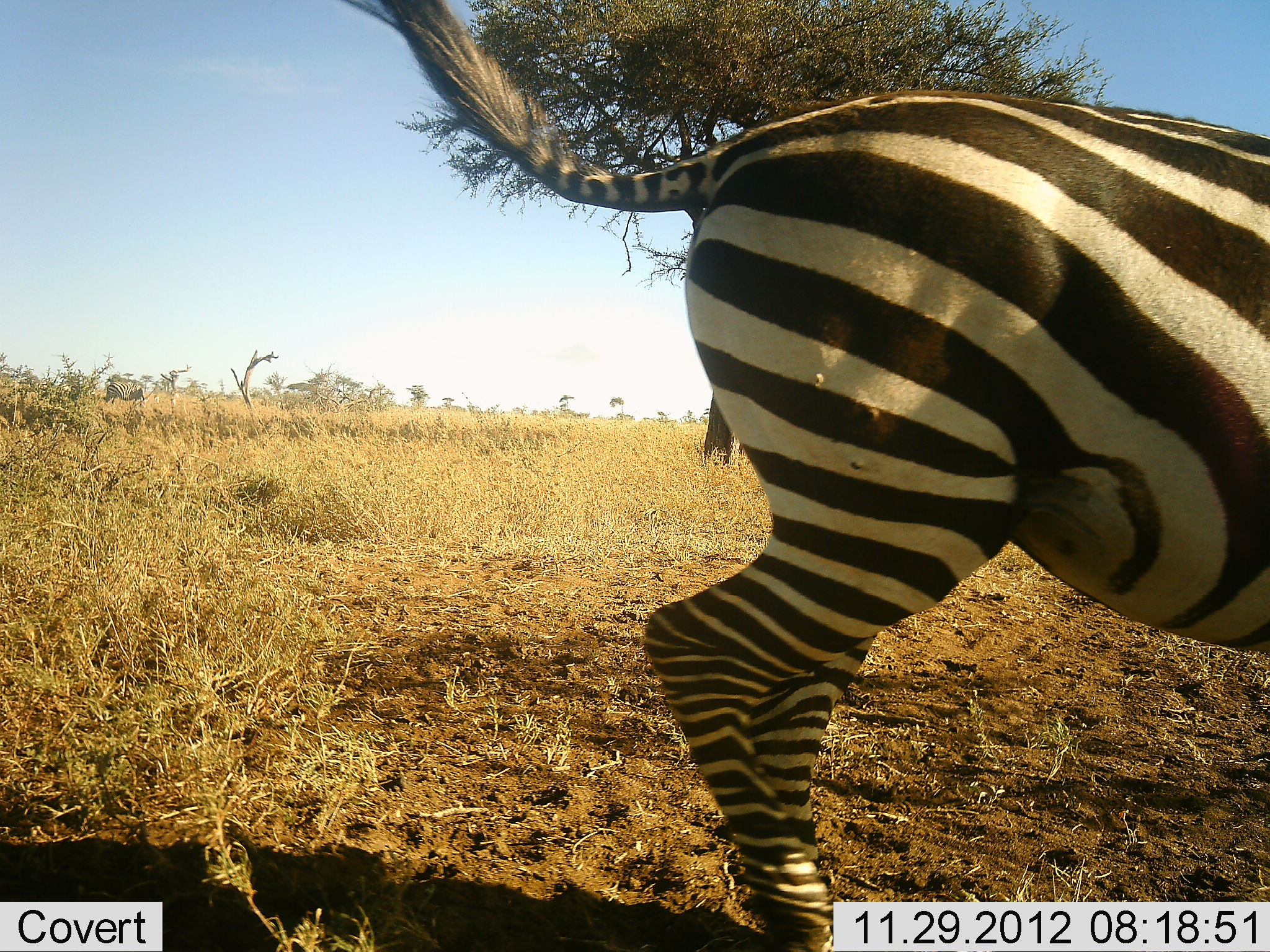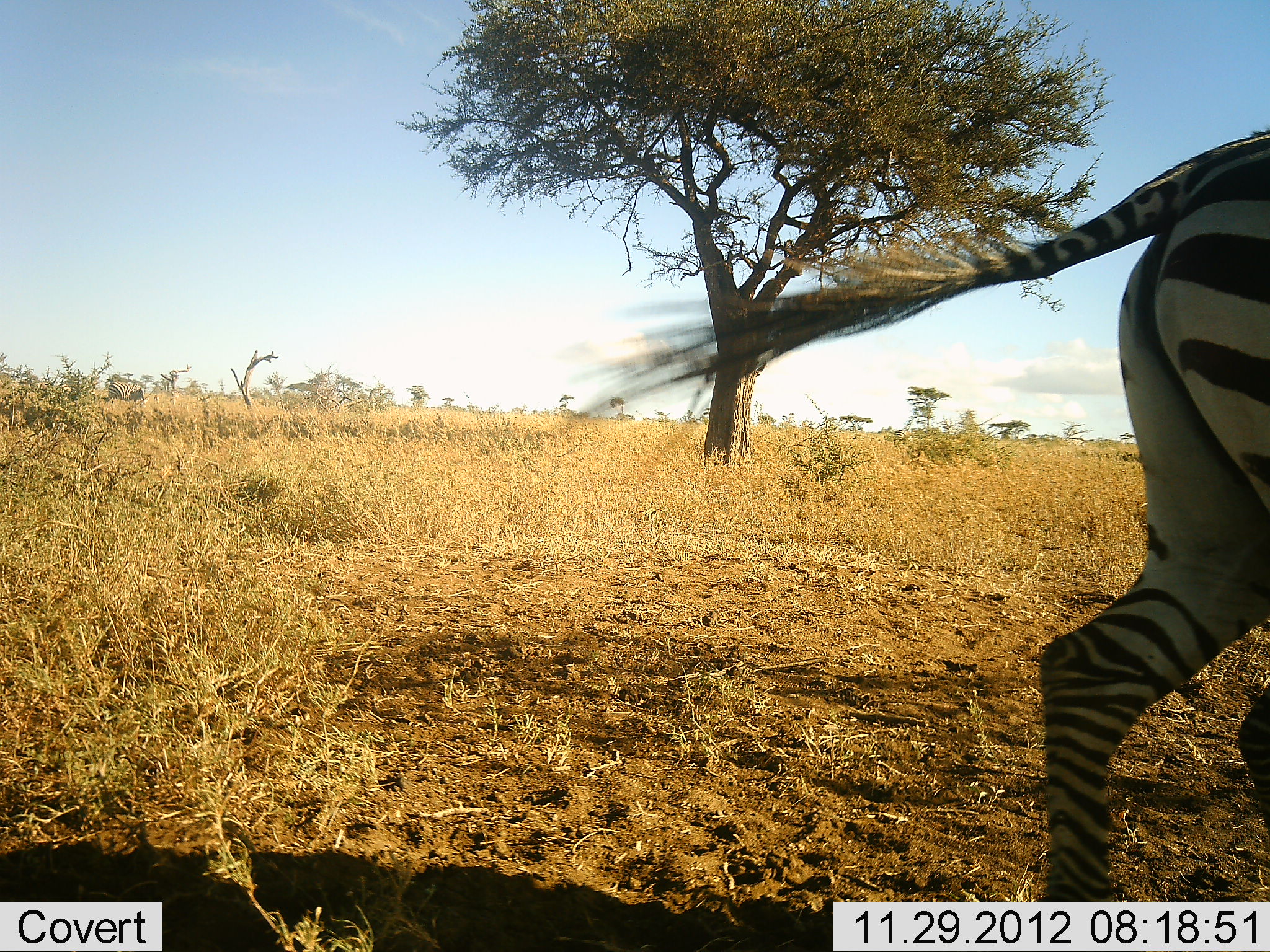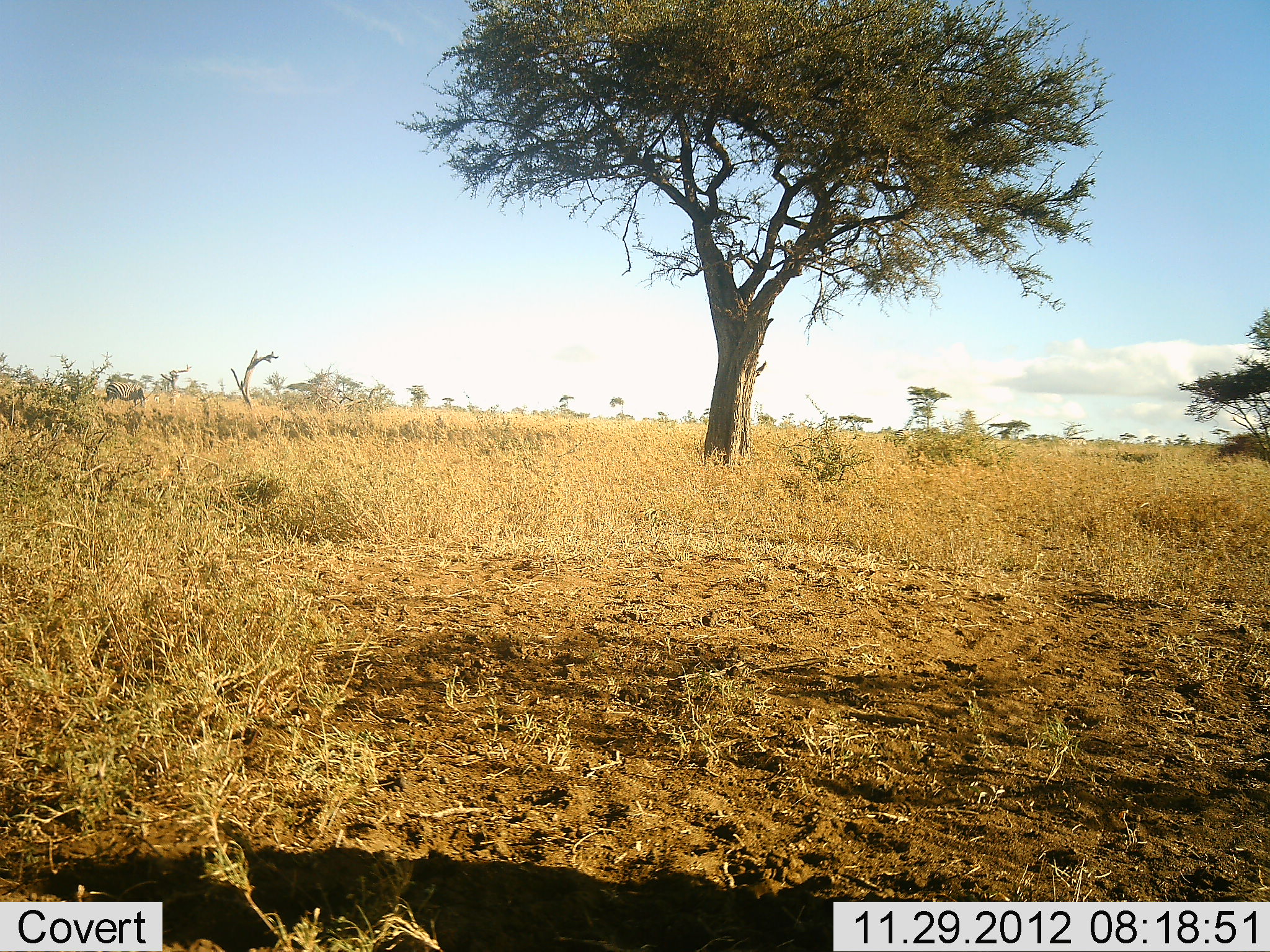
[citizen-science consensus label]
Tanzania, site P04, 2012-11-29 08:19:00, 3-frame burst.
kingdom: Animalia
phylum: Chordata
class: Mammalia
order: Perissodactyla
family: Equidae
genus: Equus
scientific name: Equus quagga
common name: plains zebra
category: zebra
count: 1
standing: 0%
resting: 0%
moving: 100%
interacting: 0%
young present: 0%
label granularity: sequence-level